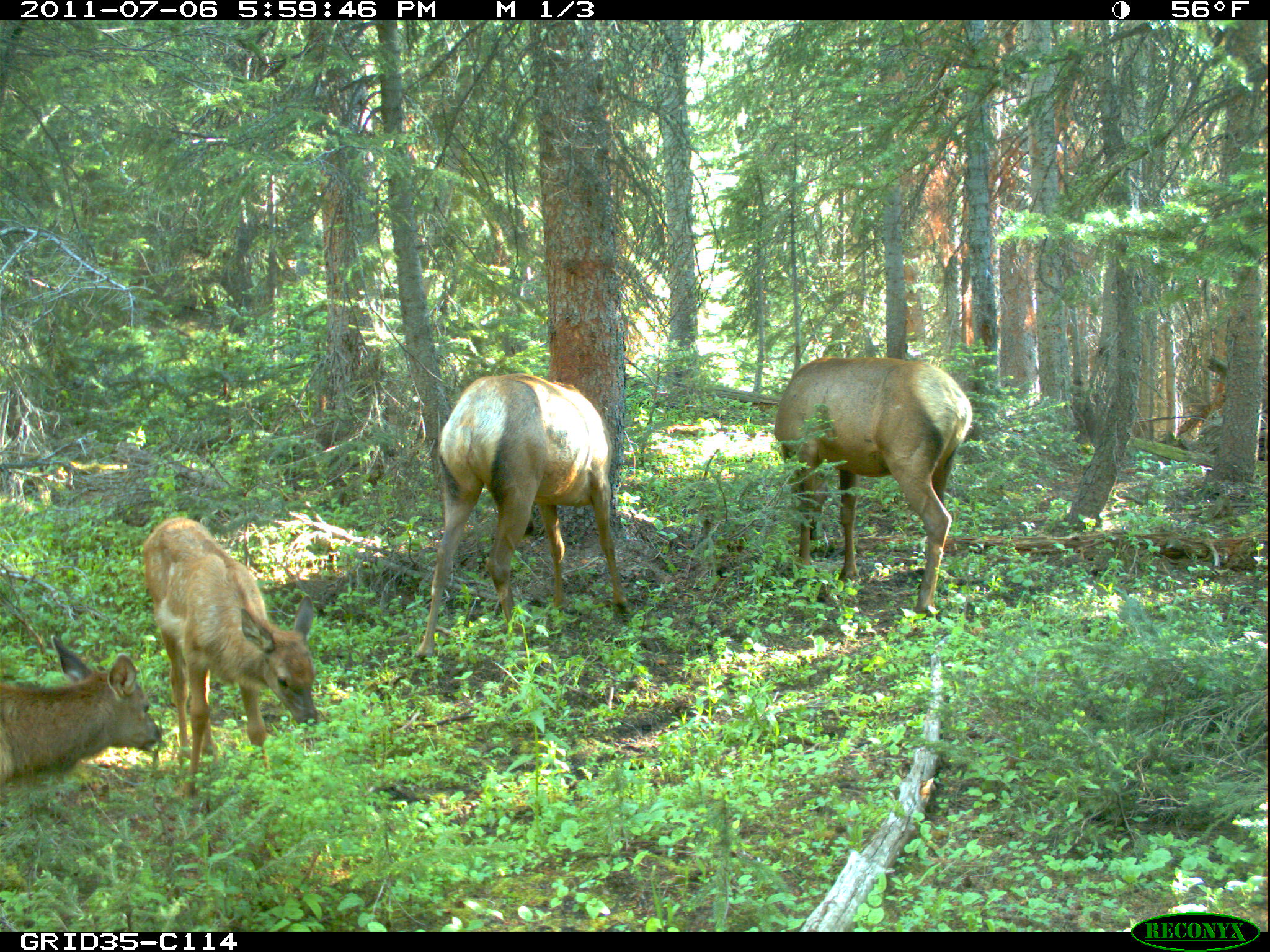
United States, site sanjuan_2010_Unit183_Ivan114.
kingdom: Animalia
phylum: Chordata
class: Mammalia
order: Artiodactyla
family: Cervidae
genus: Cervus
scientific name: Cervus elaphus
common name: red deer